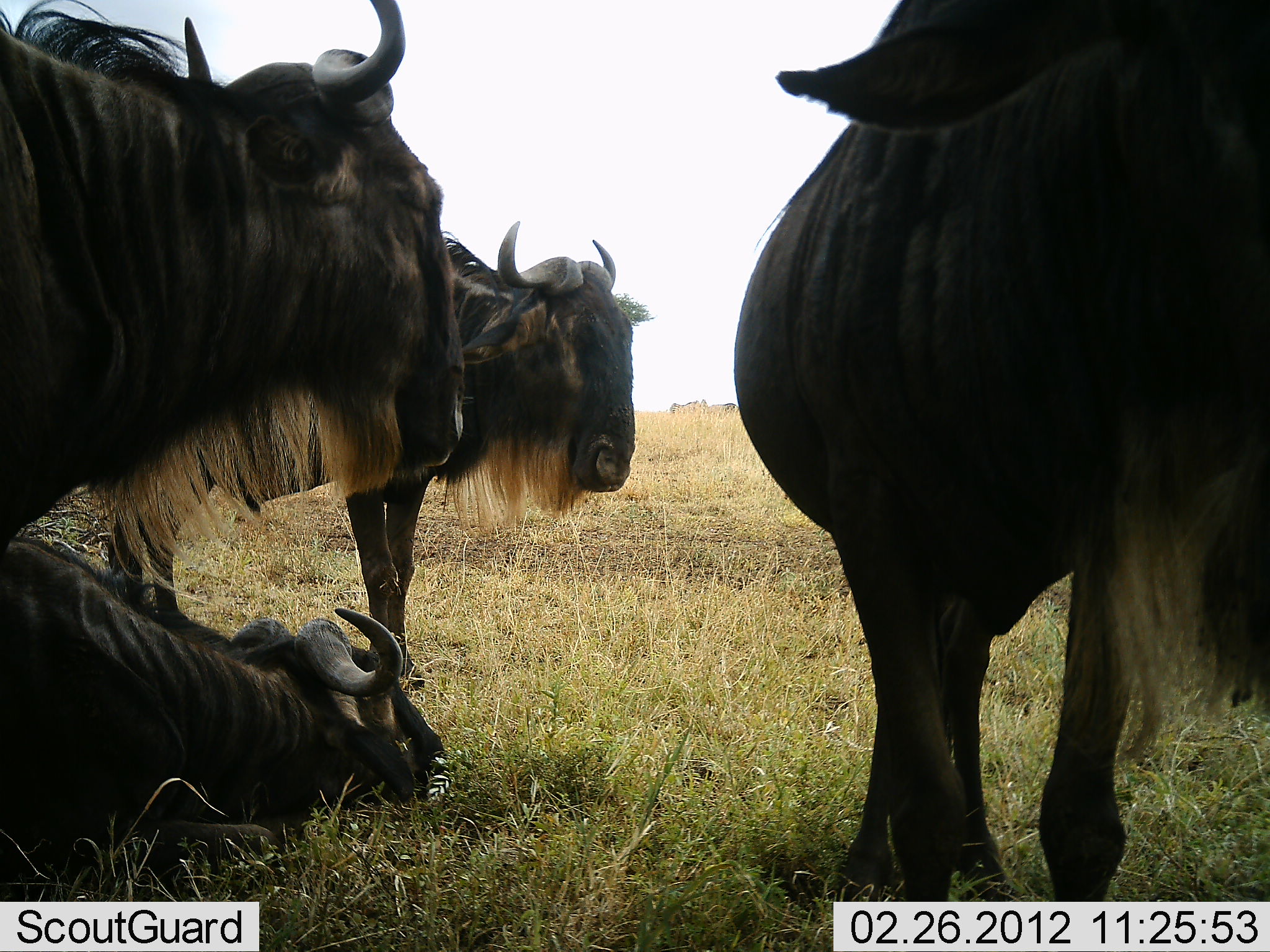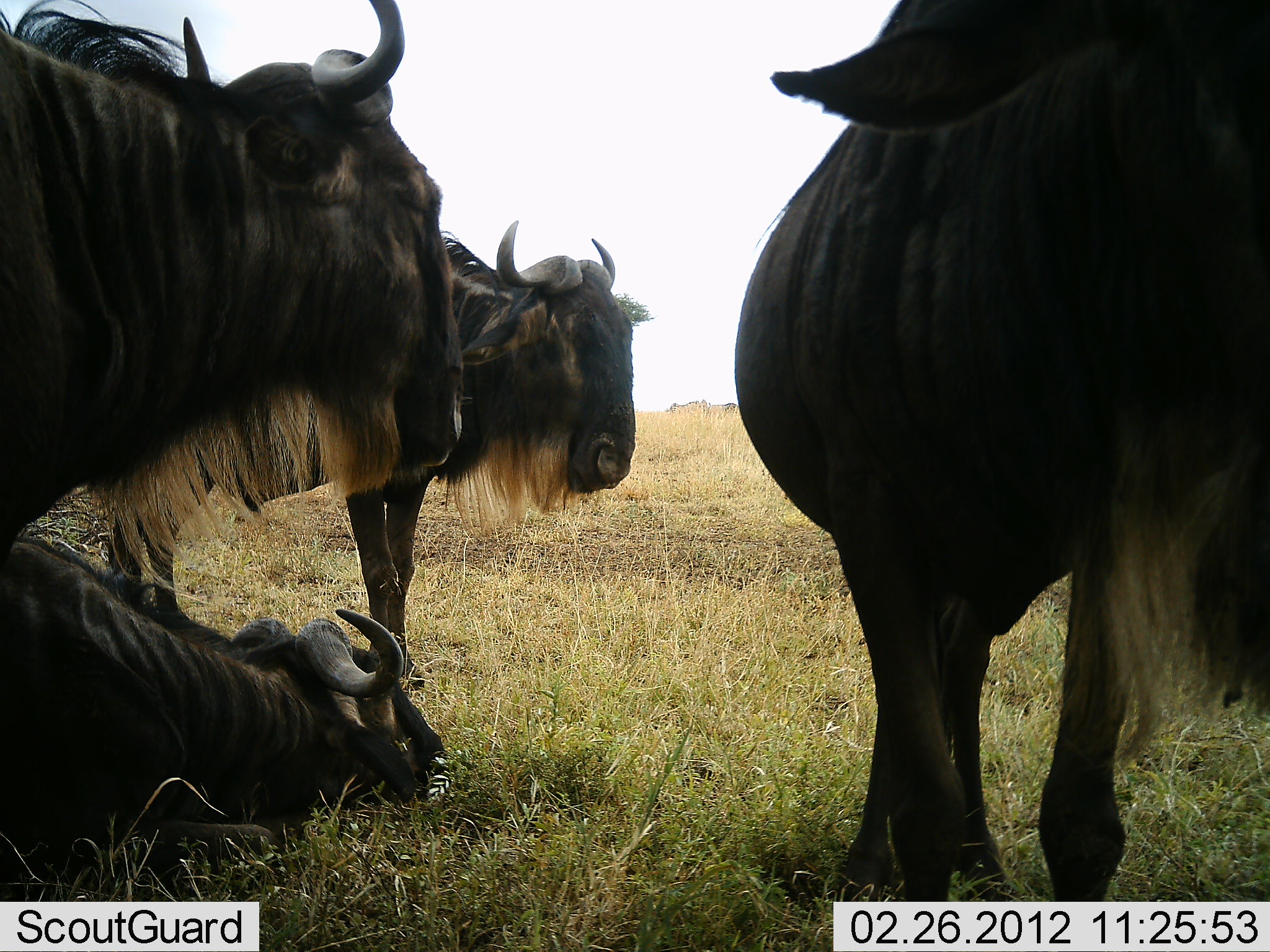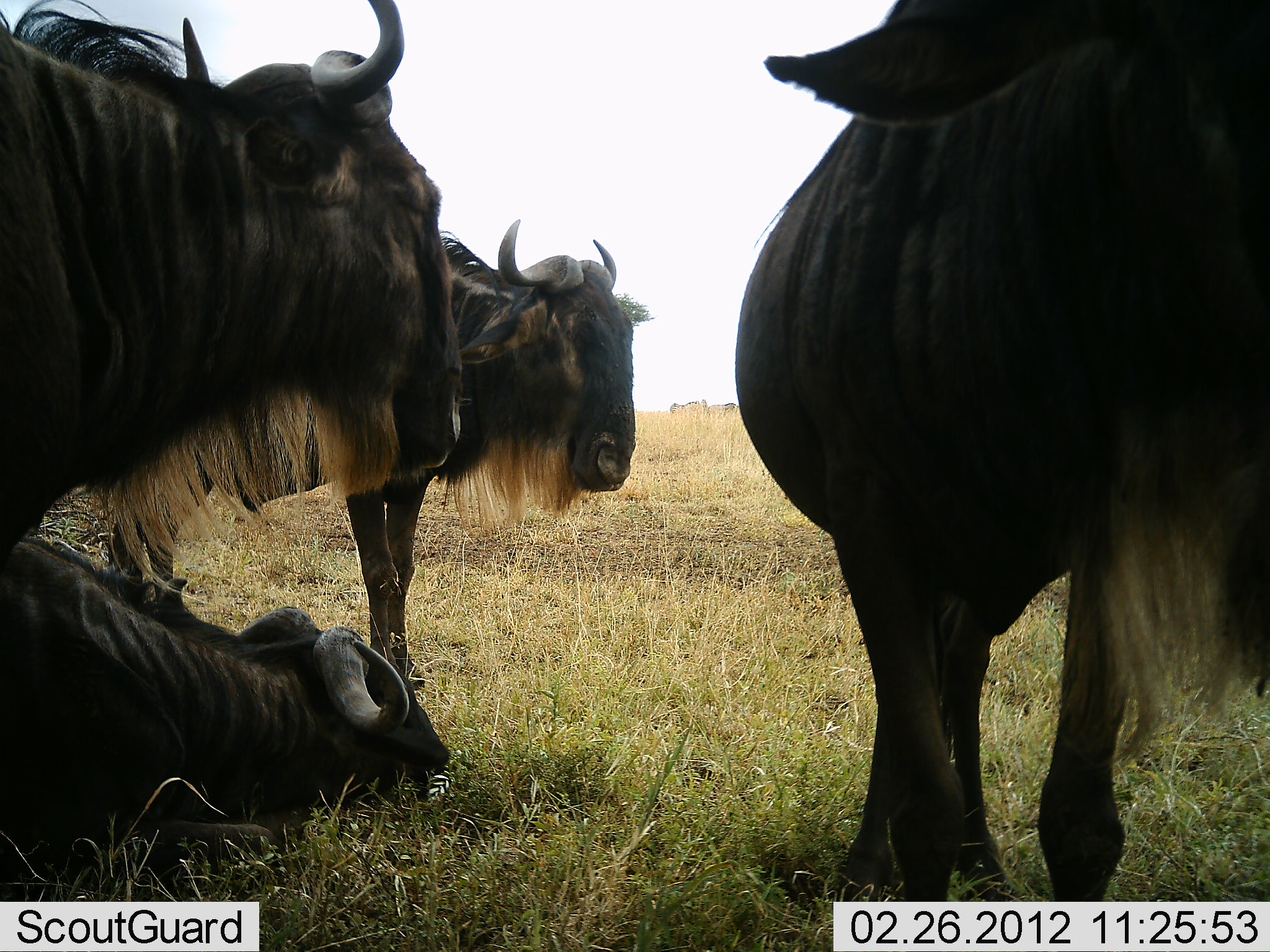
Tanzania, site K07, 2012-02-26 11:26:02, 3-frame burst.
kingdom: Animalia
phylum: Chordata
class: Mammalia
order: Artiodactyla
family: Bovidae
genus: Connochaetes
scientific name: Connochaetes taurinus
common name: blue wildebeest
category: wildebeest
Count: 4.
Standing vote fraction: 100%.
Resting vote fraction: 100%.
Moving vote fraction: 0%.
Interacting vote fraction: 7%.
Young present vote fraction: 0%.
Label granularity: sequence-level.